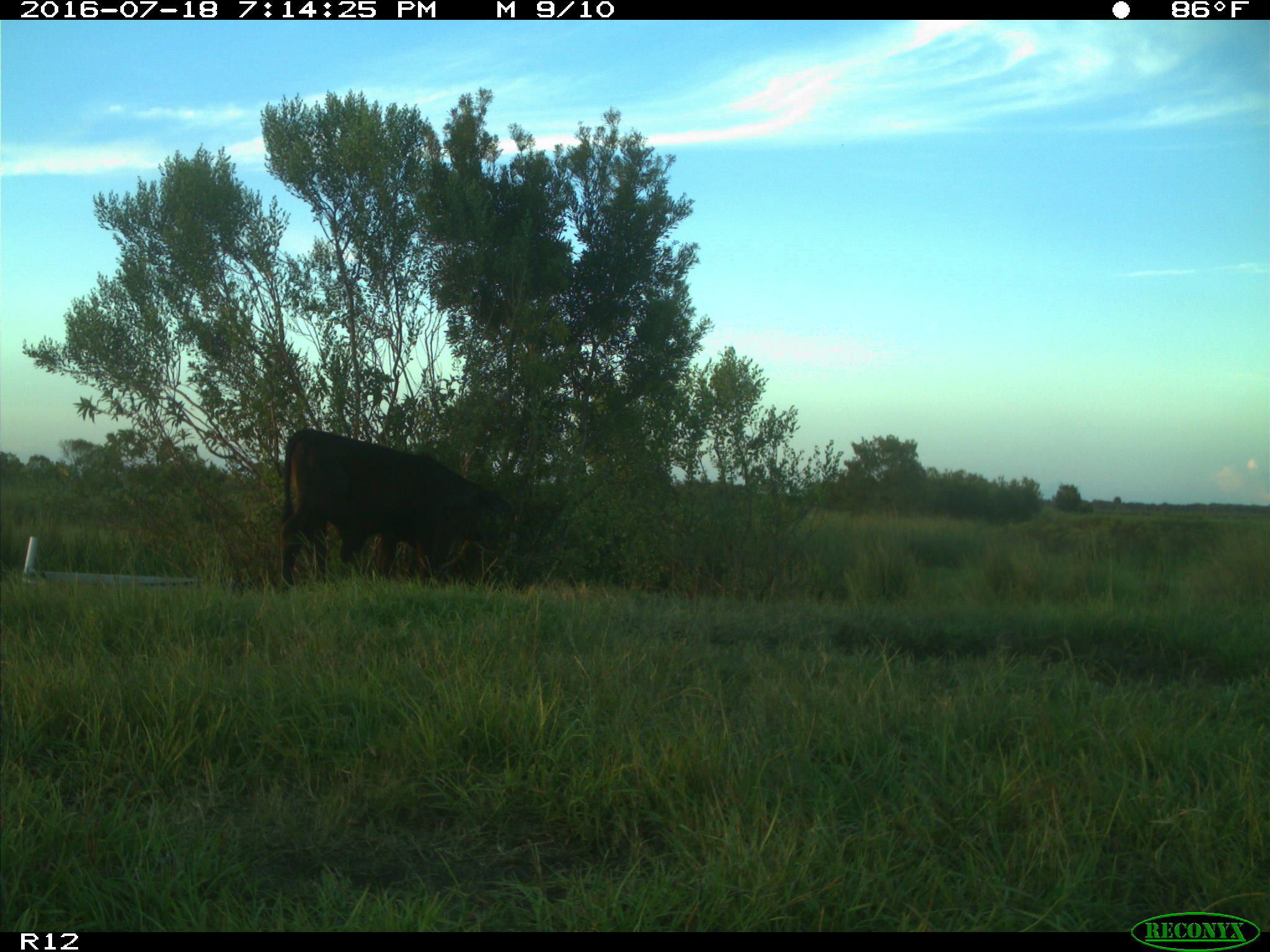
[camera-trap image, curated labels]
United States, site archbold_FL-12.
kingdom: Animalia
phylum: Chordata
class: Mammalia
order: Artiodactyla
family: Bovidae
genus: Bos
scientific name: Bos taurus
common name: domestic cow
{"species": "Bos taurus (domestic cow)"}